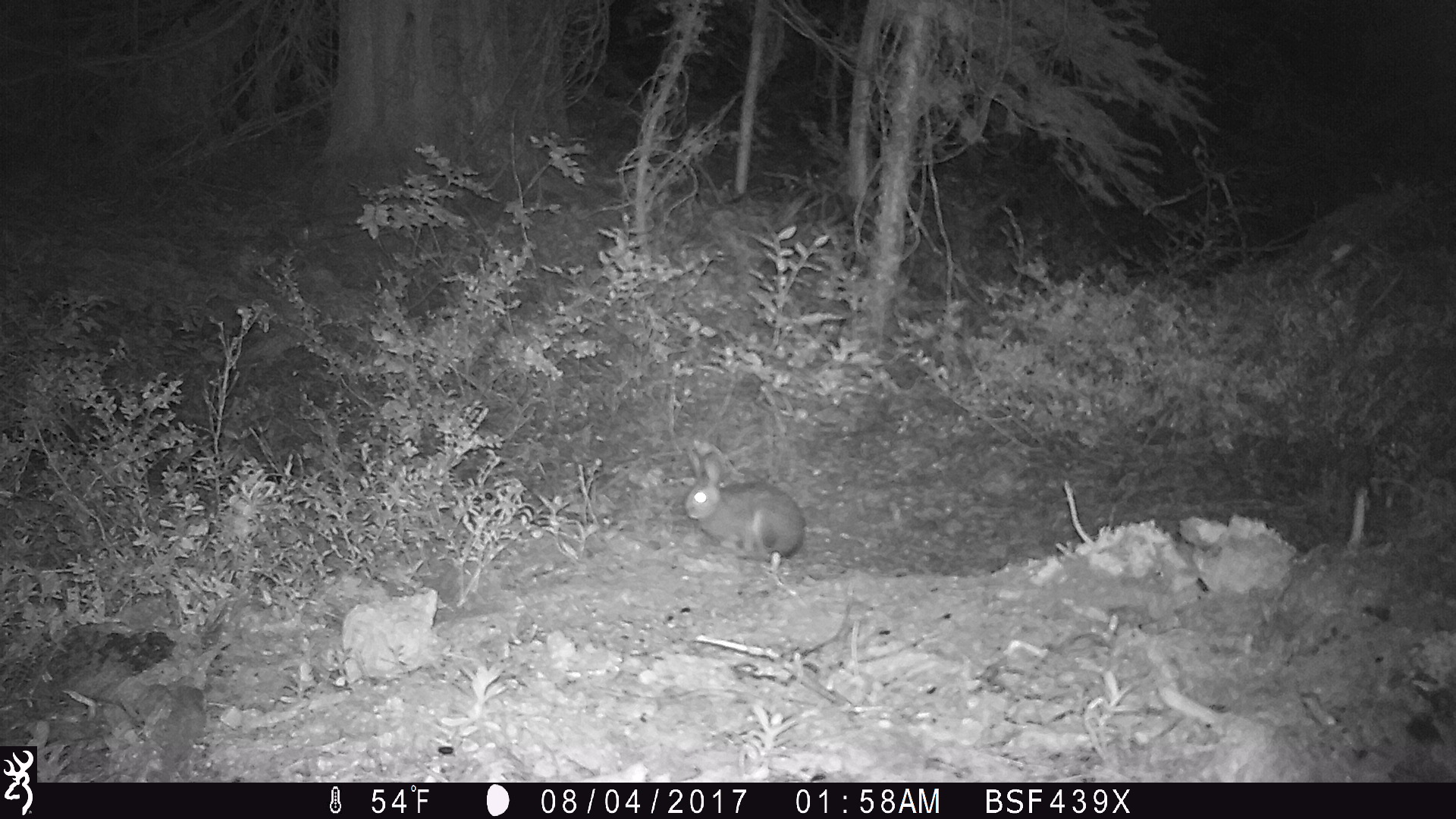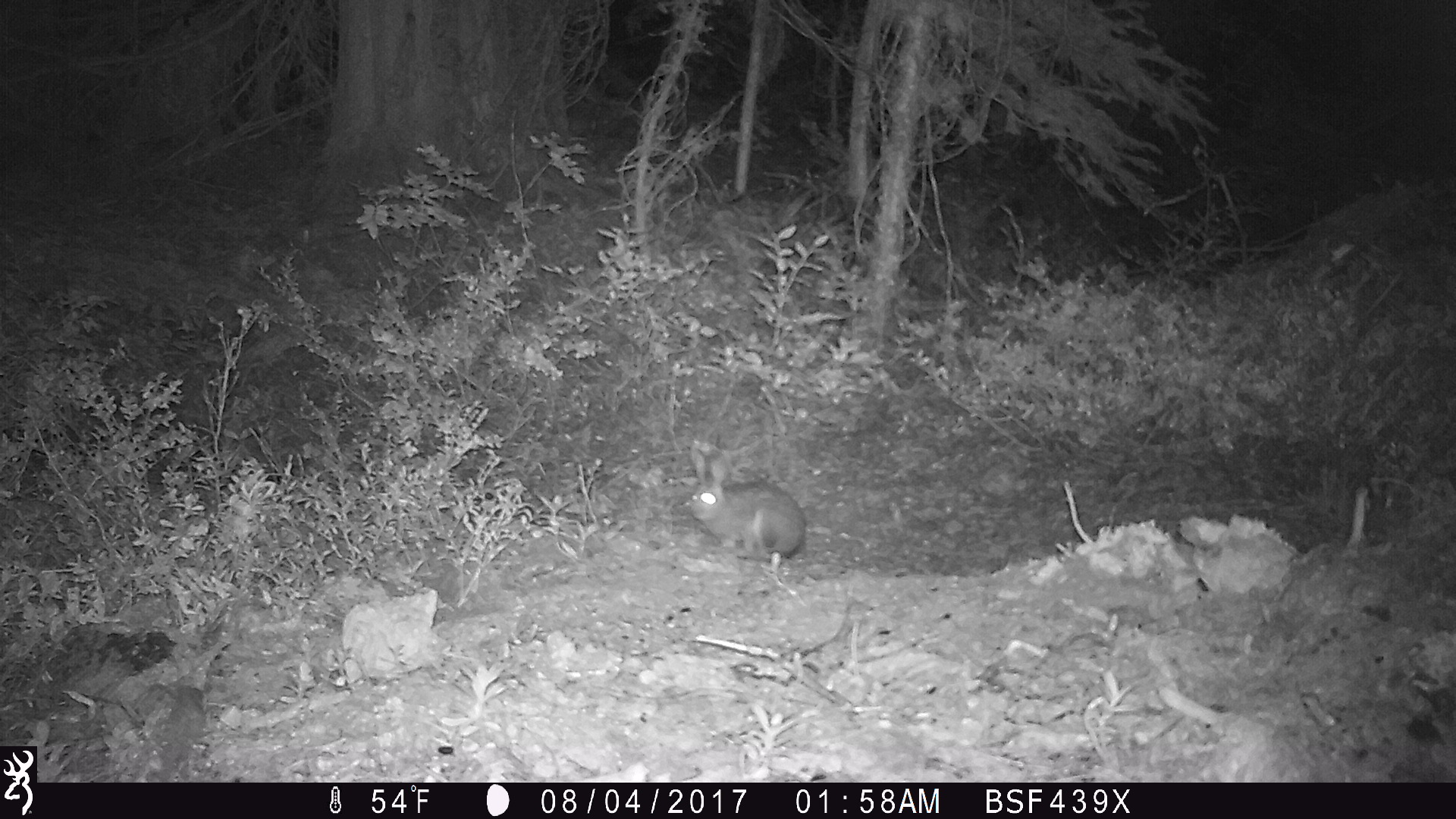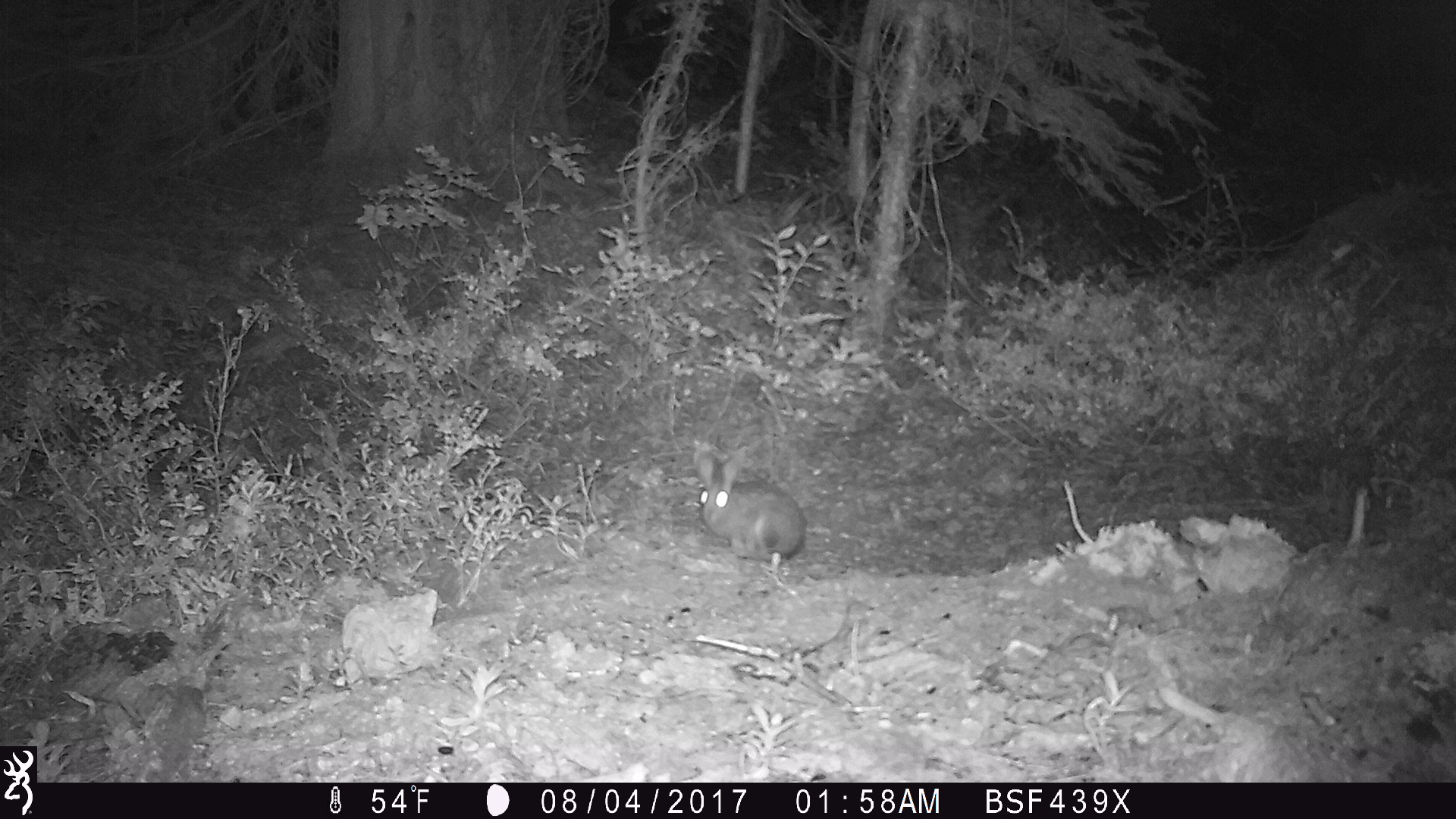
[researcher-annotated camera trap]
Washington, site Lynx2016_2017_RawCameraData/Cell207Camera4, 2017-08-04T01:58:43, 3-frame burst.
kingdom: Animalia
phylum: Chordata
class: Mammalia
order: Lagomorpha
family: Leporidae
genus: Lepus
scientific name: Lepus americanus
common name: snowshoe hare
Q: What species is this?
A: Lepus americanus (snowshoe hare).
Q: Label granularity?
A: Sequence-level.